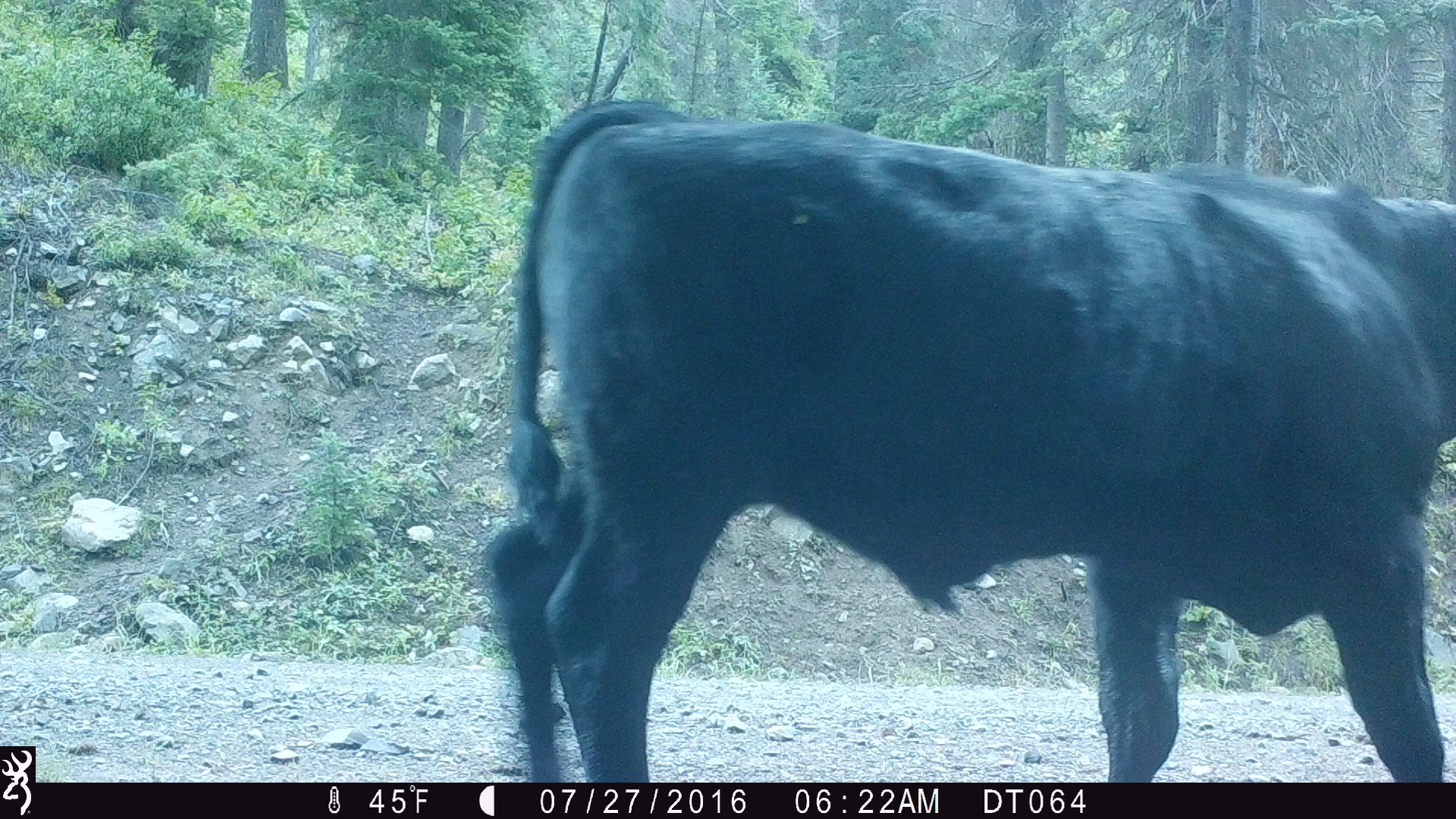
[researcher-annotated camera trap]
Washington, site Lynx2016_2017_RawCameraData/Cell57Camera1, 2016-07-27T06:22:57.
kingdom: Animalia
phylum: Chordata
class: Mammalia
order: Artiodactyla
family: Bovidae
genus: Bos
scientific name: Bos taurus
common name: domestic cattle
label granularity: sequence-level